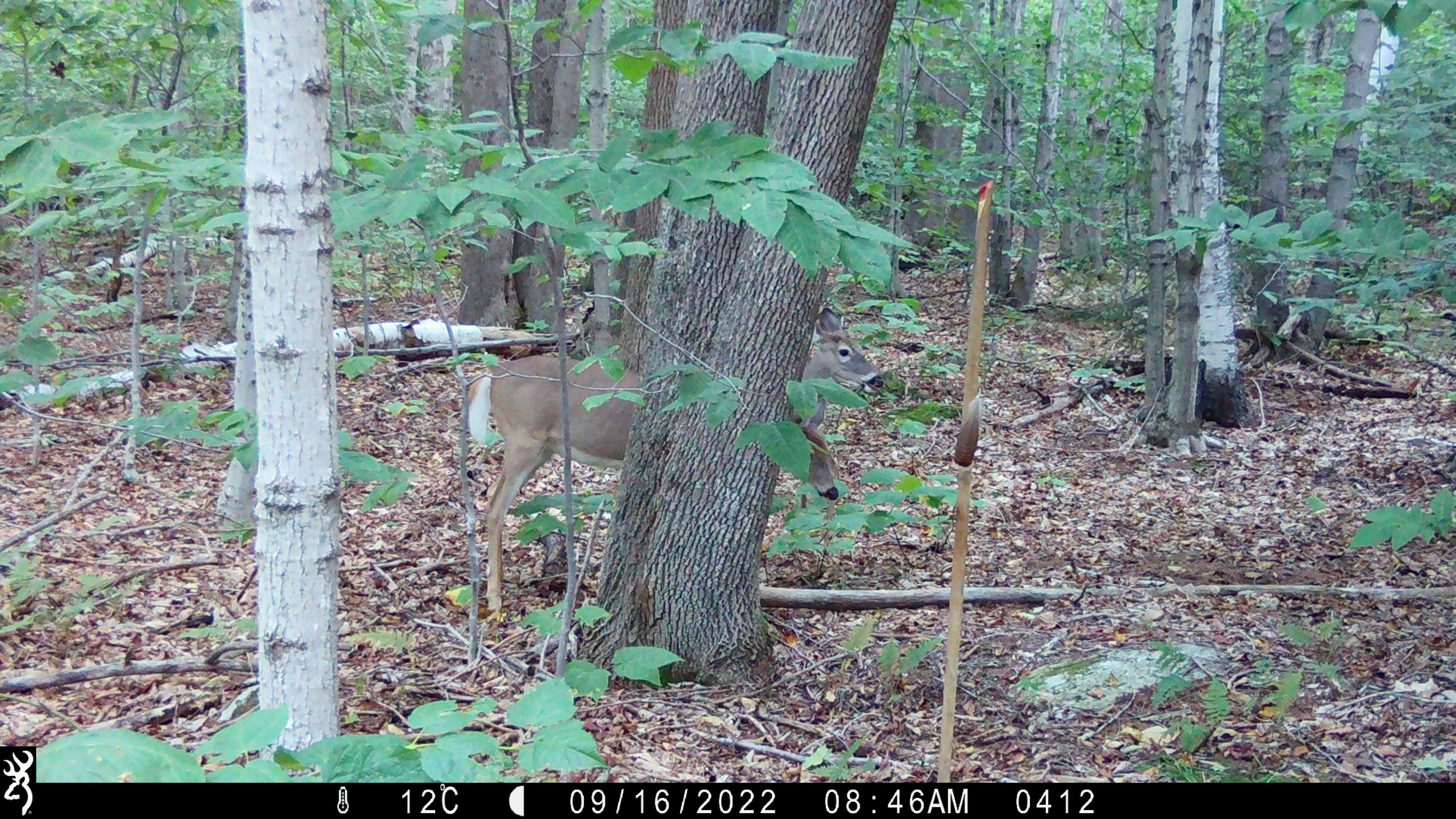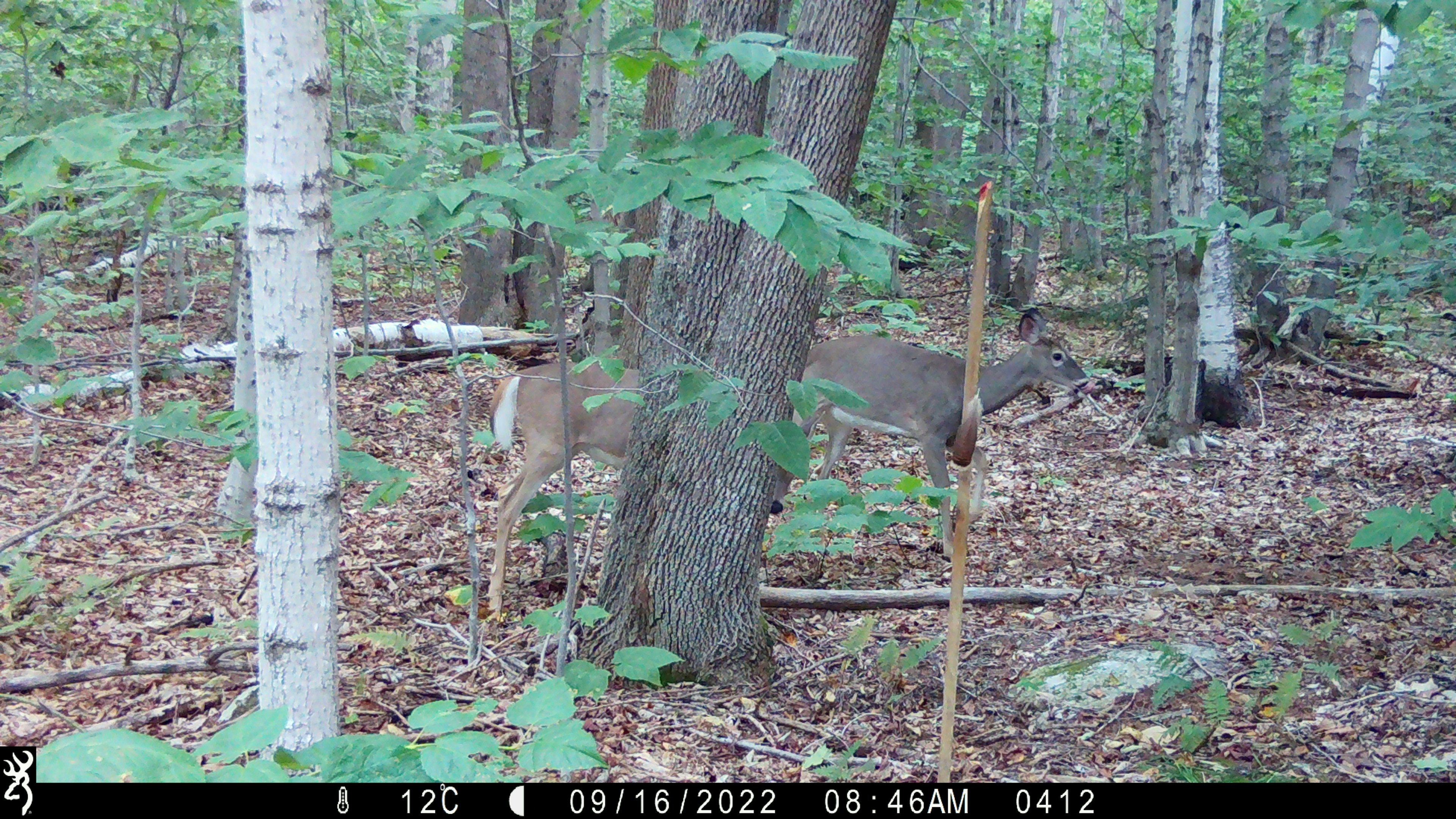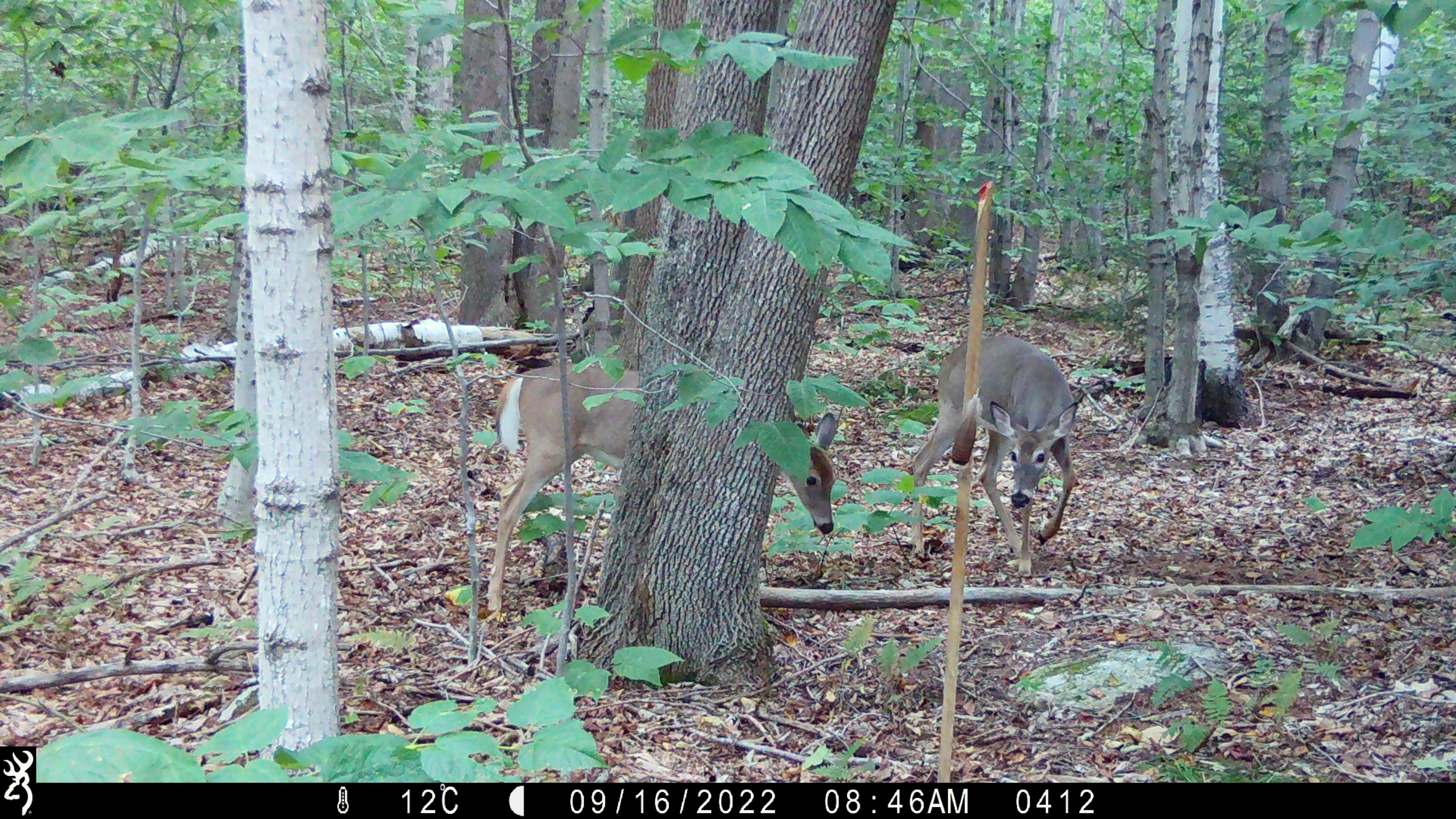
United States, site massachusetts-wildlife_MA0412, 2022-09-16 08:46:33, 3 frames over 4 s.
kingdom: Animalia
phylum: Chordata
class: Mammalia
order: Artiodactyla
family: Cervidae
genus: Odocoileus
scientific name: Odocoileus virginianus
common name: white-tailed deer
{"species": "white-tailed deer (Odocoileus virginianus)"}